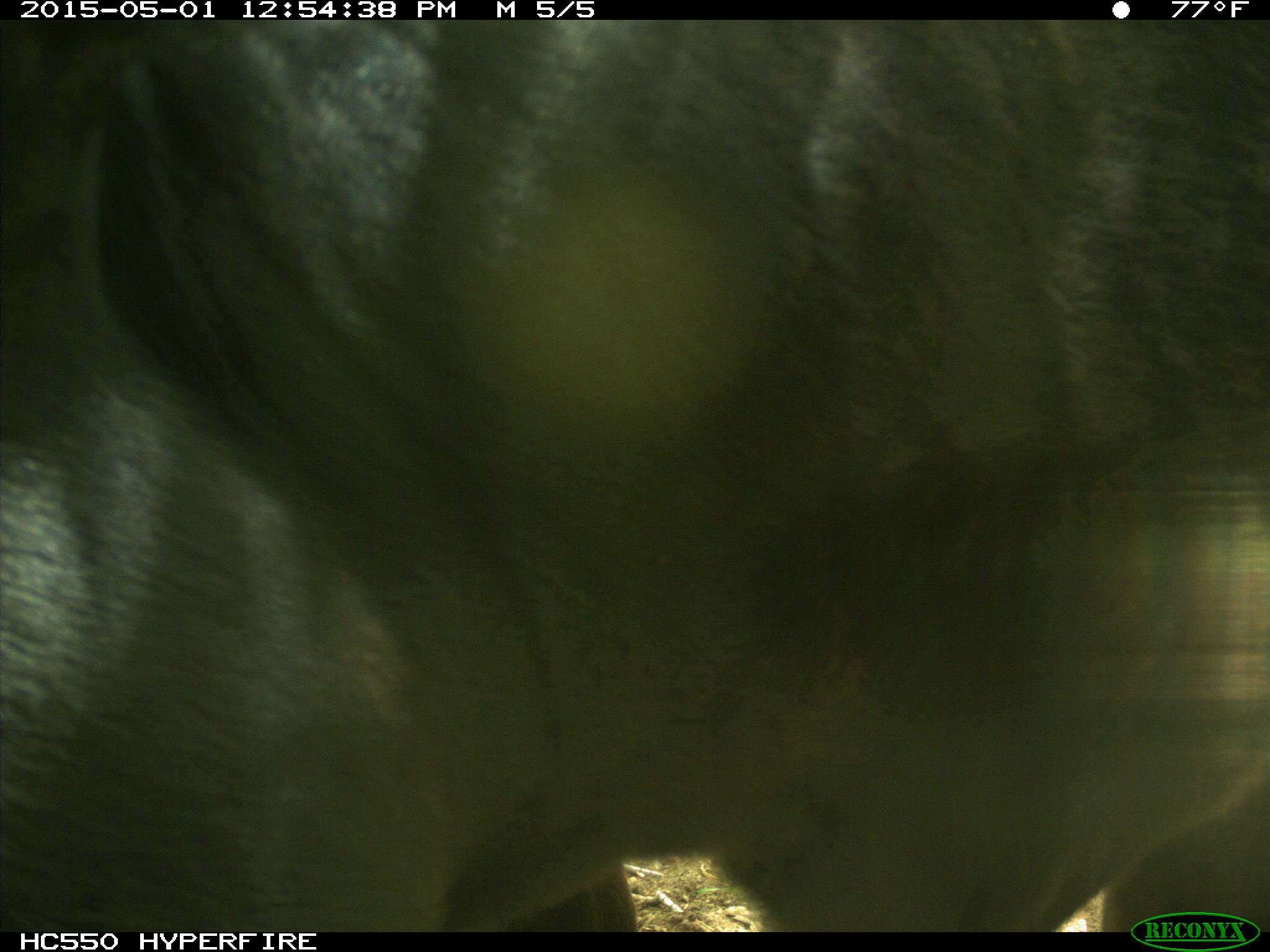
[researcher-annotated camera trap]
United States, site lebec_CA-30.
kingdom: Animalia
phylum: Chordata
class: Mammalia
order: Artiodactyla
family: Bovidae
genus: Bos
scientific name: Bos taurus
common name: domestic cow